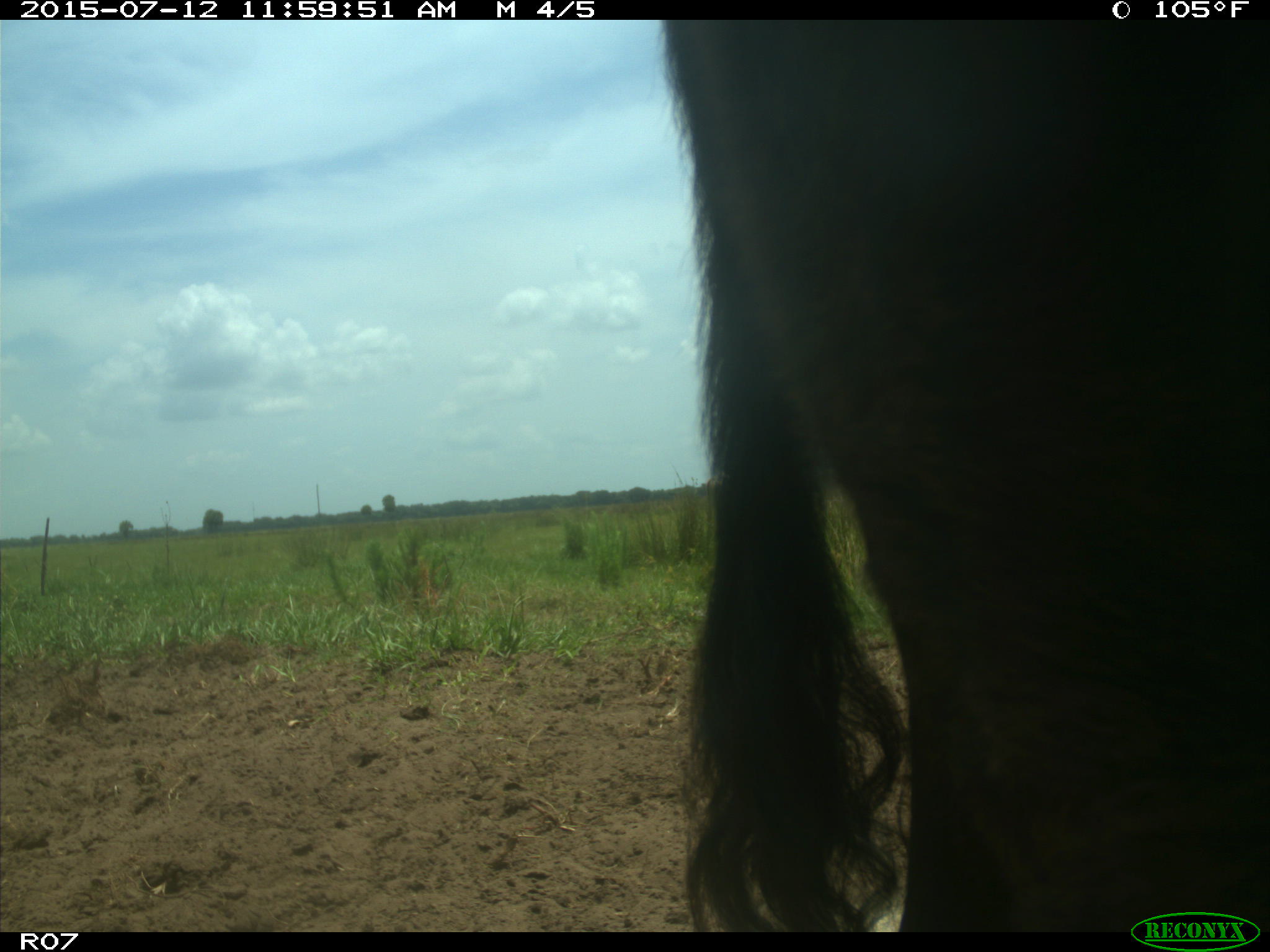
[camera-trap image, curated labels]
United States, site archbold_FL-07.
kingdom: Animalia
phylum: Chordata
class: Mammalia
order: Artiodactyla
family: Bovidae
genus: Bos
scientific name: Bos taurus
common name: domestic cow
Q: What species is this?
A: Bos taurus (domestic cow).